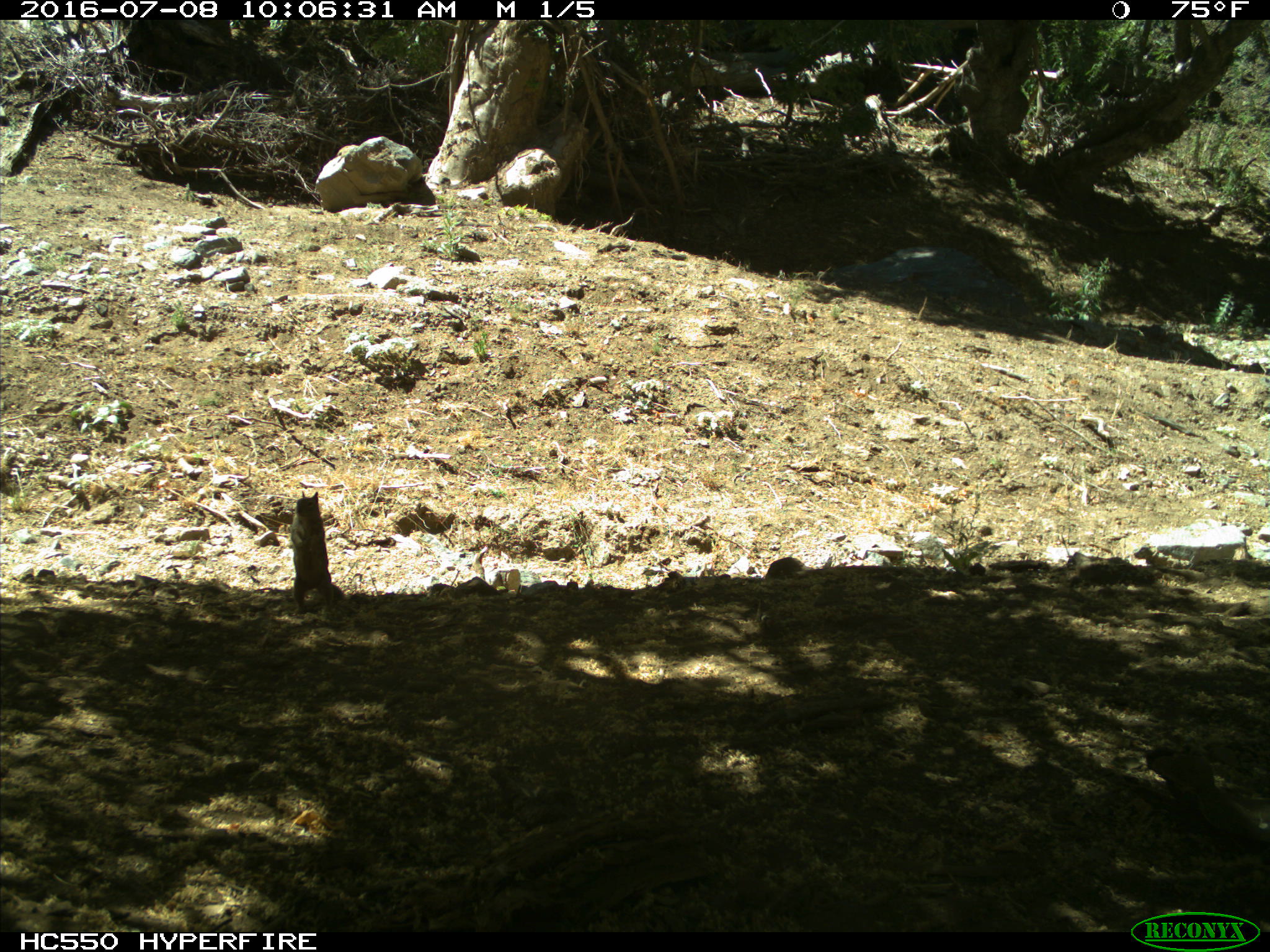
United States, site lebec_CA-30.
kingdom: Animalia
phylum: Chordata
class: Mammalia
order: Rodentia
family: Sciuridae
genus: Otospermophilus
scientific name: Otospermophilus beecheyi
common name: california ground squirrel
Otospermophilus beecheyi (california ground squirrel).